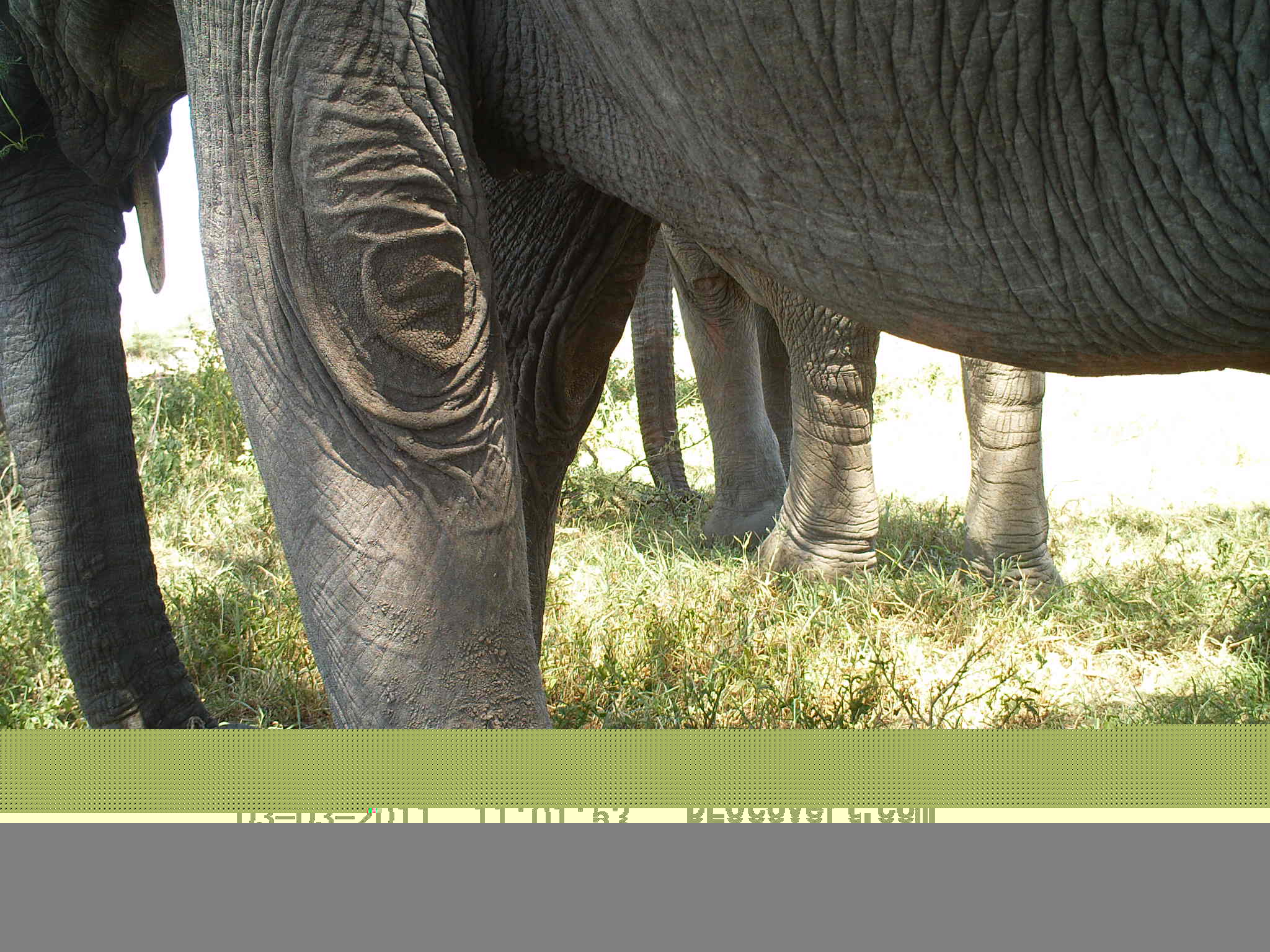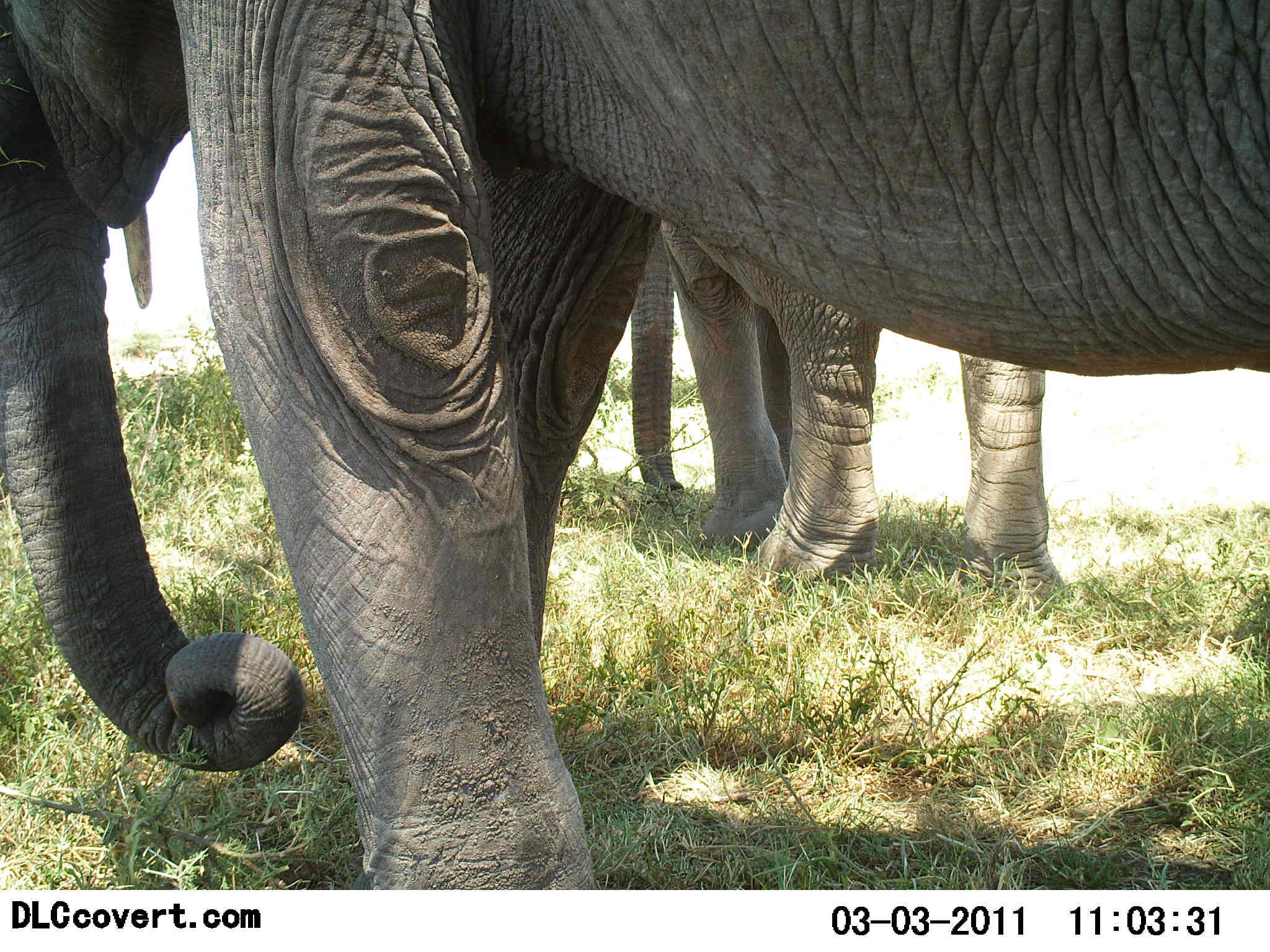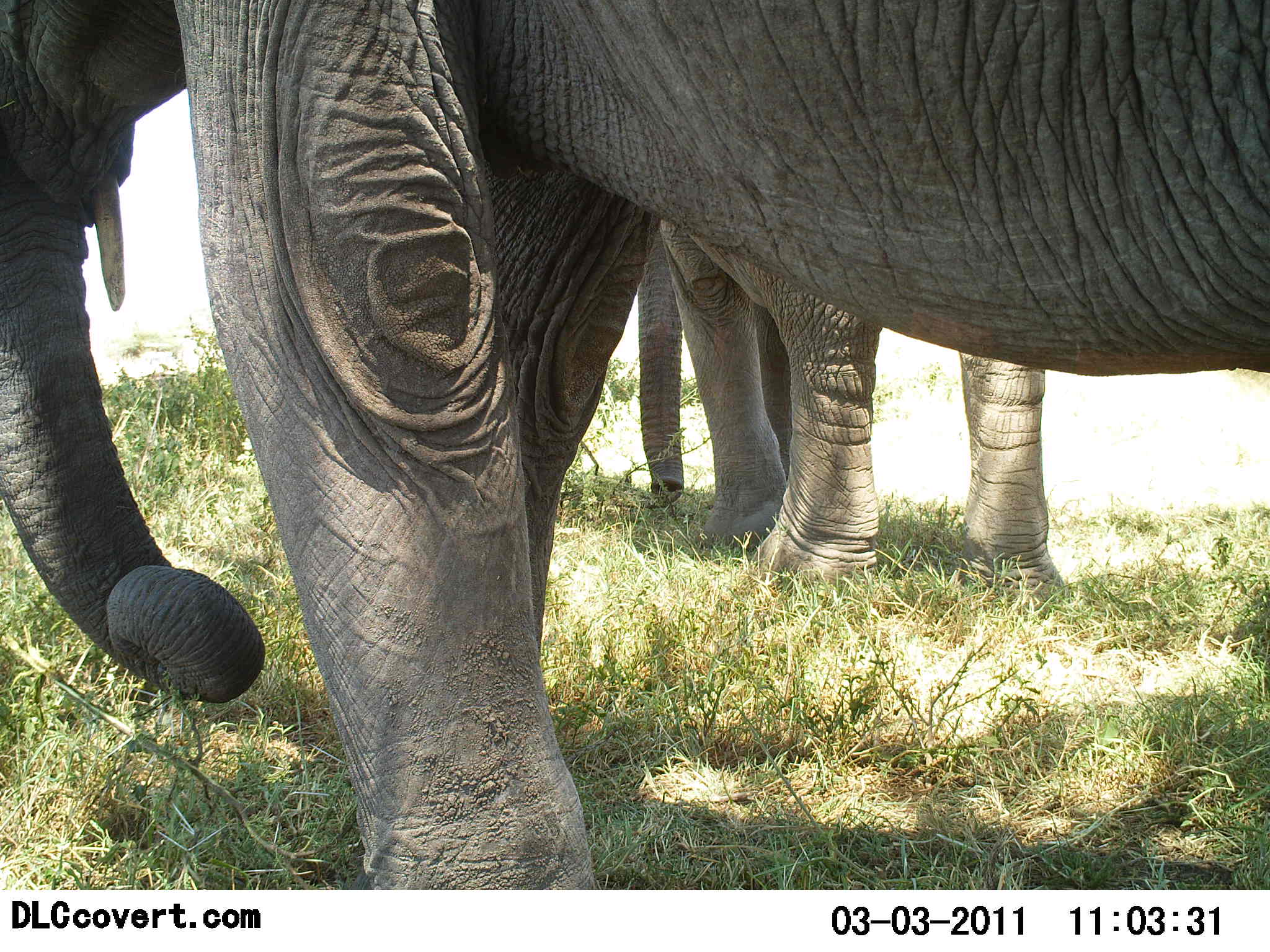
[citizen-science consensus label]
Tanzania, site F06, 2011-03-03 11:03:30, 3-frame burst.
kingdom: Animalia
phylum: Chordata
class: Mammalia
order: Proboscidea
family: Elephantidae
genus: Loxodonta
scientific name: Loxodonta africana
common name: african bush elephant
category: elephant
Elephant (african bush elephant) (Loxodonta africana), count 2. Behavior (volunteer vote fractions): standing 58%, resting 8%, moving 0%, interacting 0%. Young present (vote fraction): 0%. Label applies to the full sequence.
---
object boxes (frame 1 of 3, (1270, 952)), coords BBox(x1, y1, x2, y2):
animal: BBox(0, 1, 1270, 730); BBox(629, 223, 1065, 607)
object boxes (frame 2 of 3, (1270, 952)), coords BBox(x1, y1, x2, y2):
animal: BBox(0, 0, 1270, 889); BBox(632, 217, 1072, 616)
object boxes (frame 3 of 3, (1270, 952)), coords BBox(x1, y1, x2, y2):
animal: BBox(0, 0, 1270, 891); BBox(639, 218, 1068, 619)